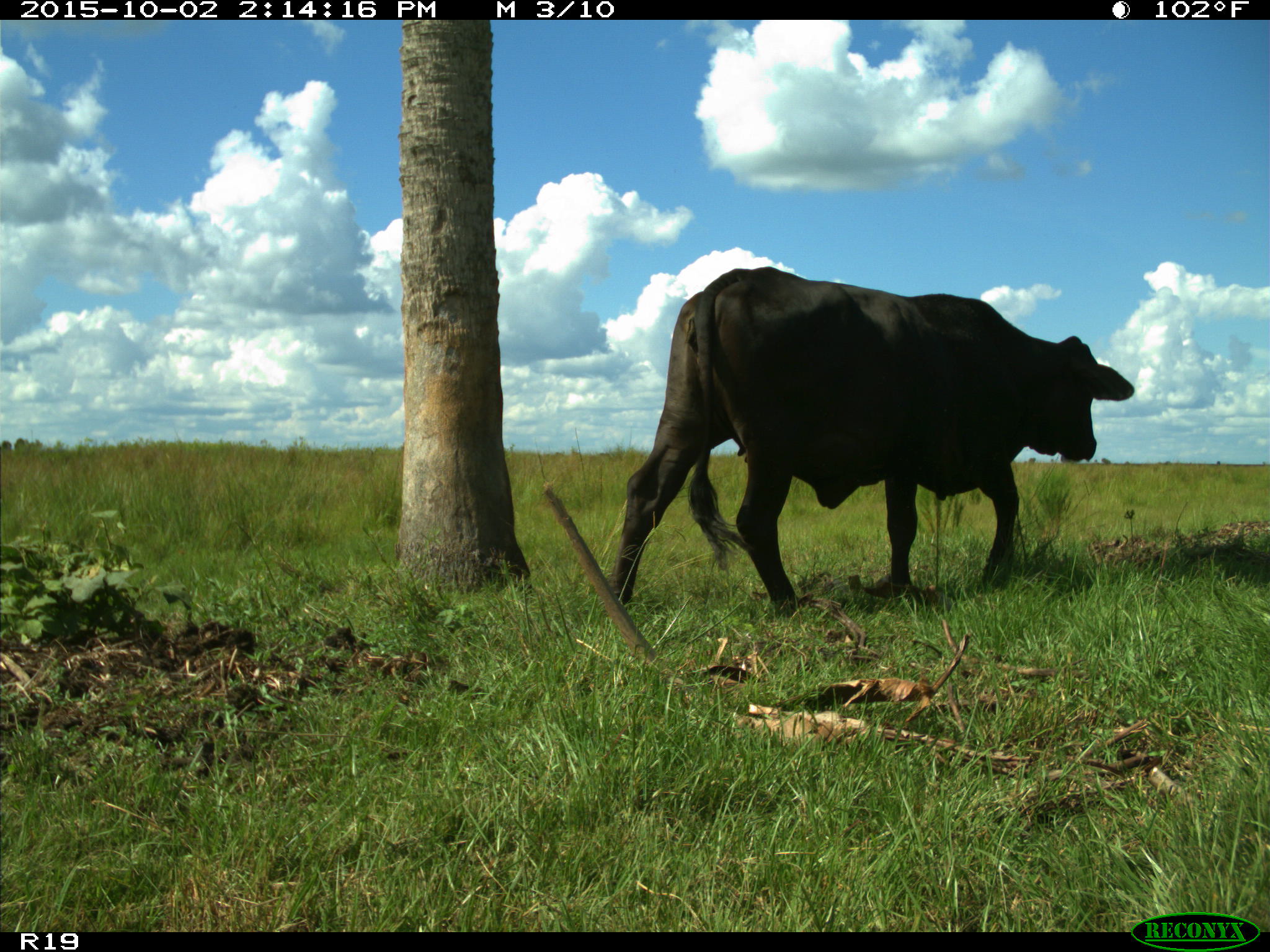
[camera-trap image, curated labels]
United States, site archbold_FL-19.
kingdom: Animalia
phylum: Chordata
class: Mammalia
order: Artiodactyla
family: Bovidae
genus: Bos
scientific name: Bos taurus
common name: domestic cow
Bos taurus (domestic cow).